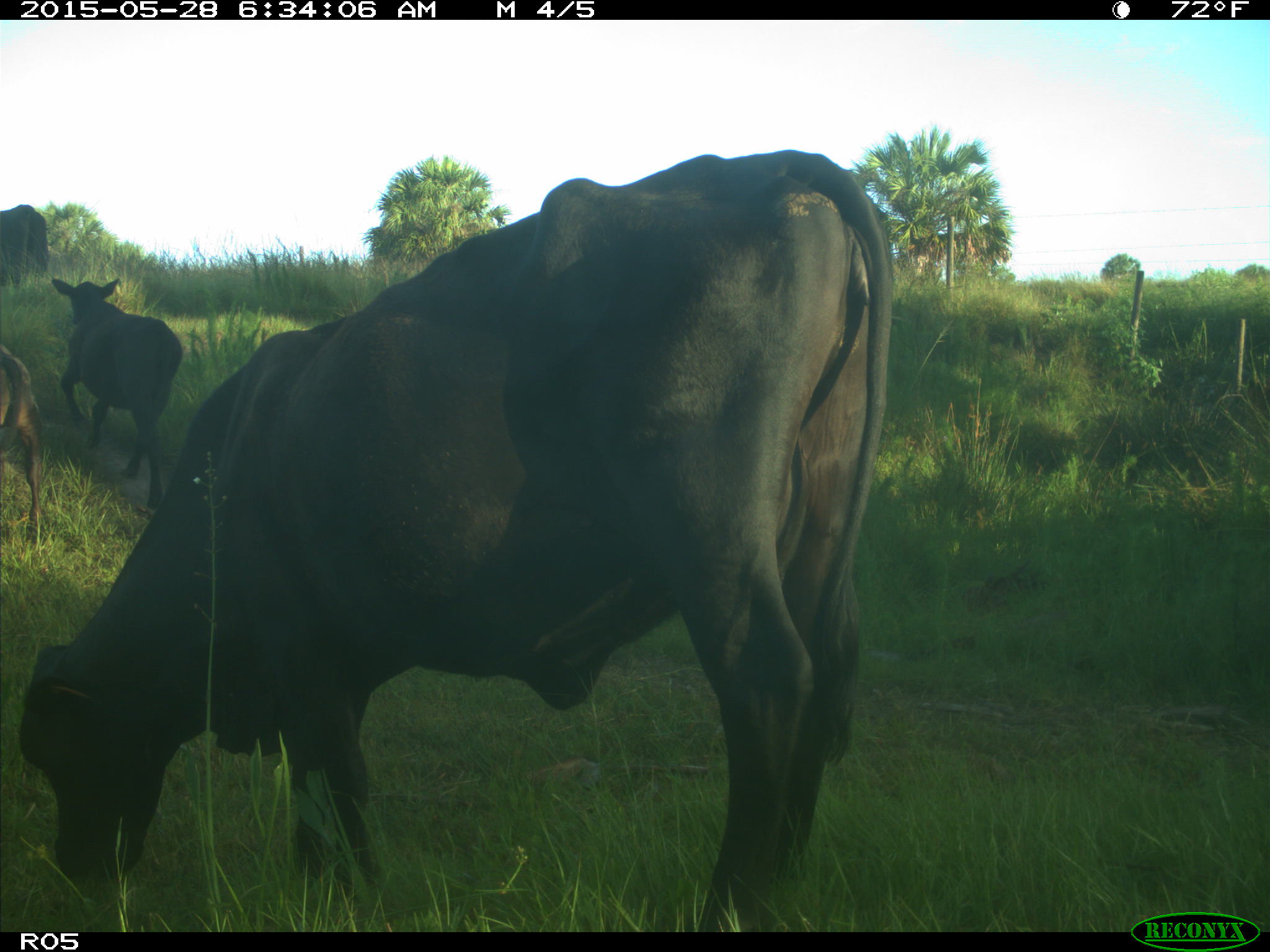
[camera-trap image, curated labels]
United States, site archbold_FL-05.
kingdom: Animalia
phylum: Chordata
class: Mammalia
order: Artiodactyla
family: Bovidae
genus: Bos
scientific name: Bos taurus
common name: domestic cow